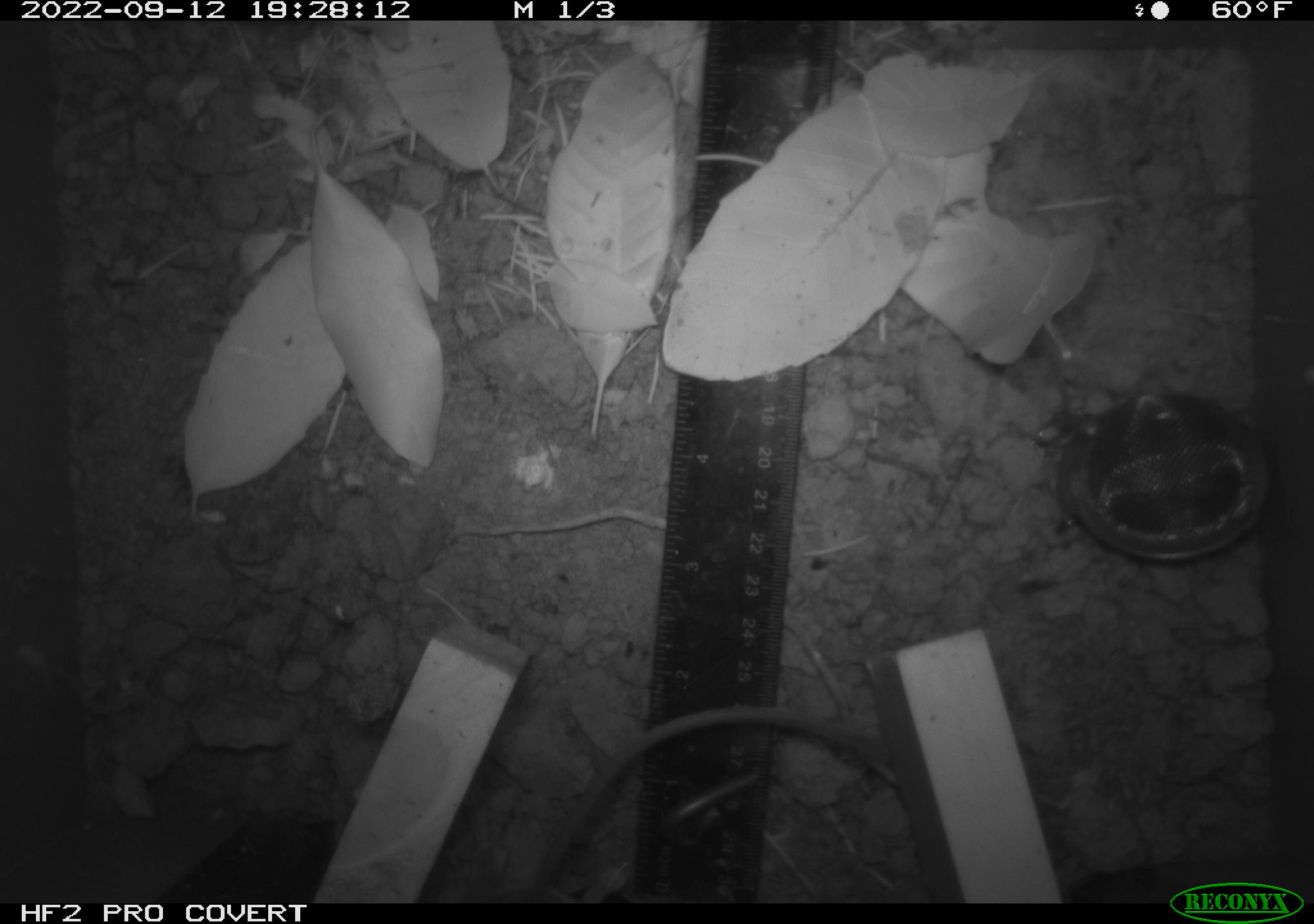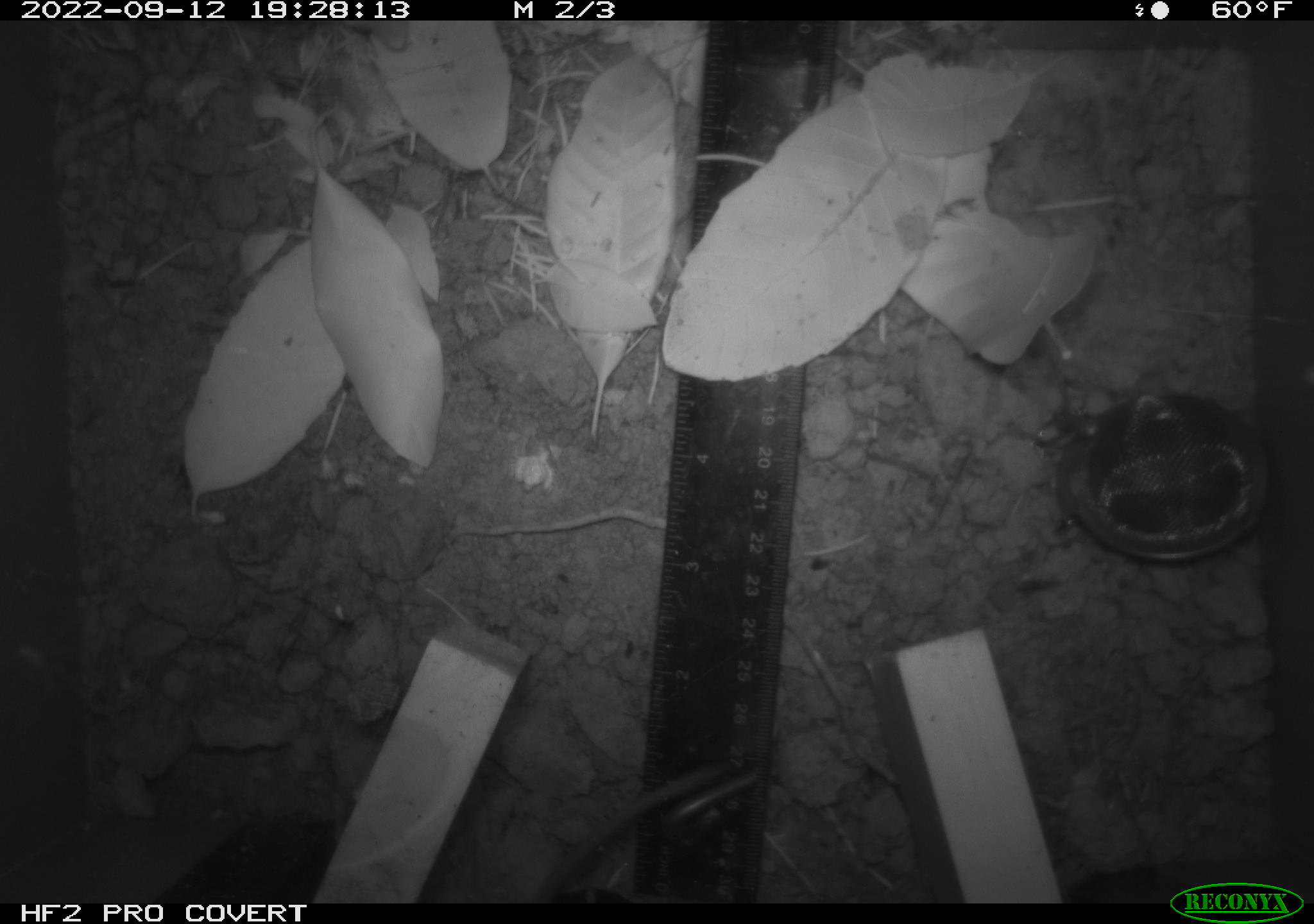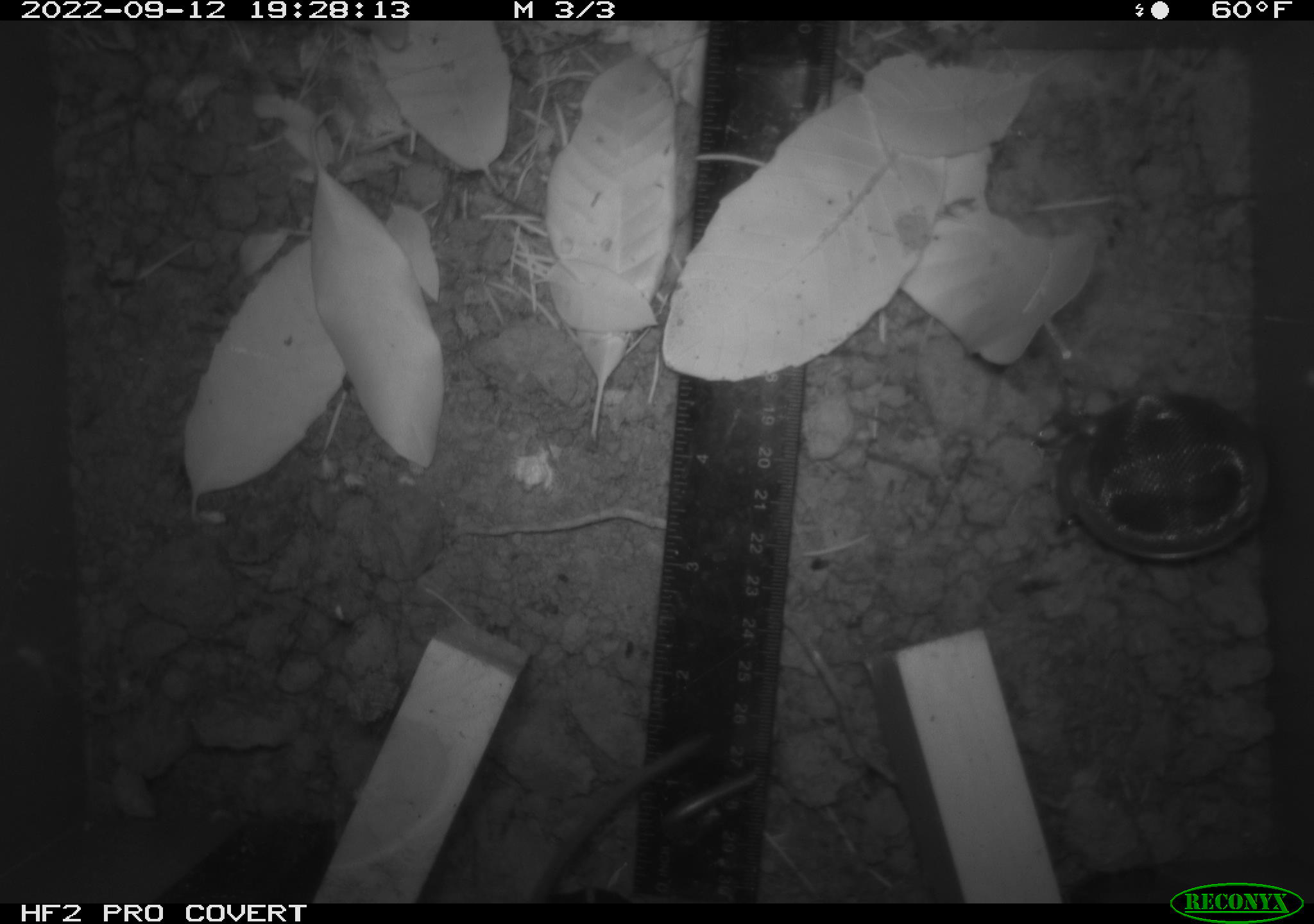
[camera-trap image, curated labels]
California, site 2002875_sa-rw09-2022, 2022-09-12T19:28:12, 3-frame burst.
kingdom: Animalia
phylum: Chordata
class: Mammalia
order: Rodentia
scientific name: Rodentia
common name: rodent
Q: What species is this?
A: Rodent (Rodentia).